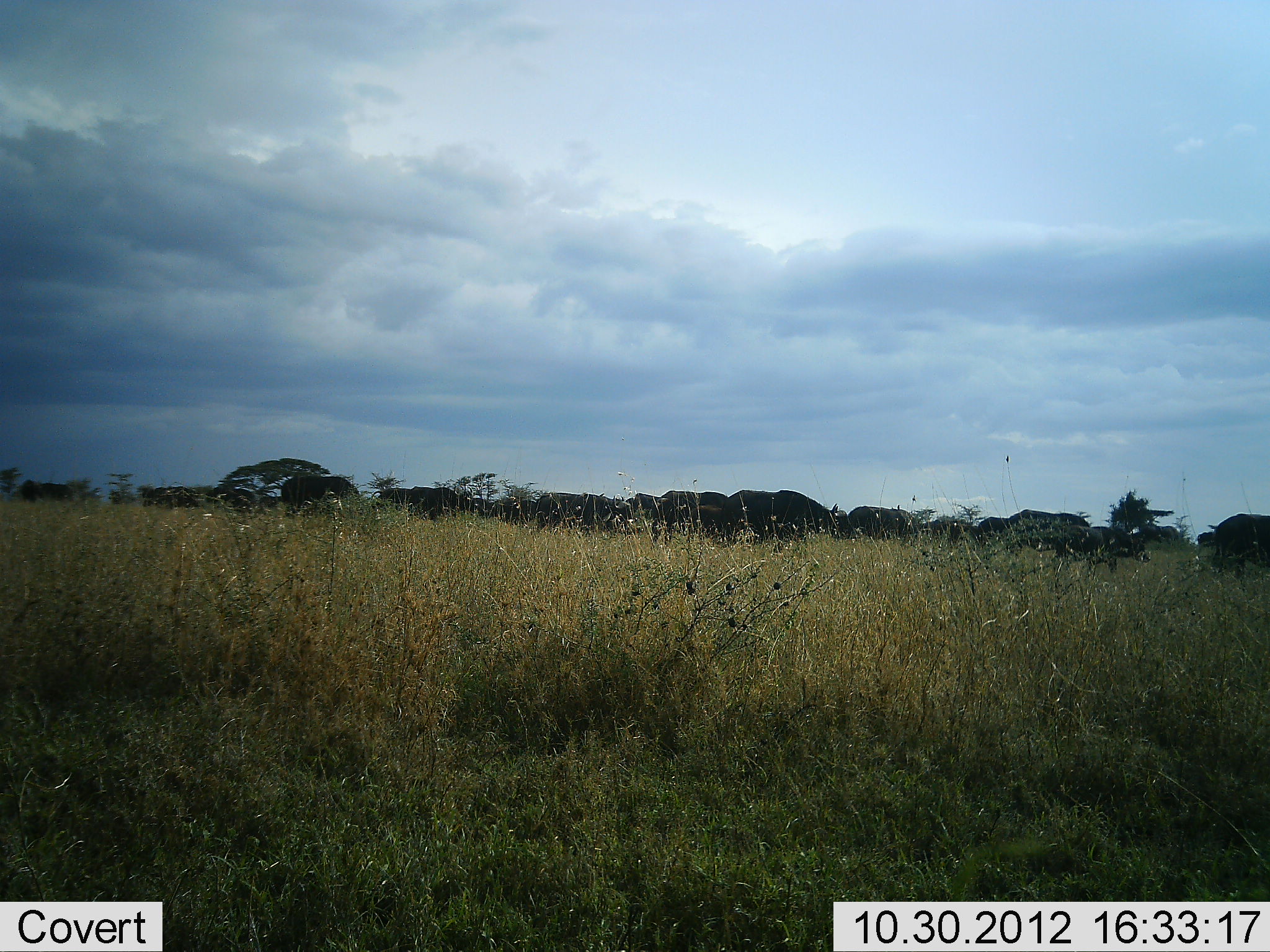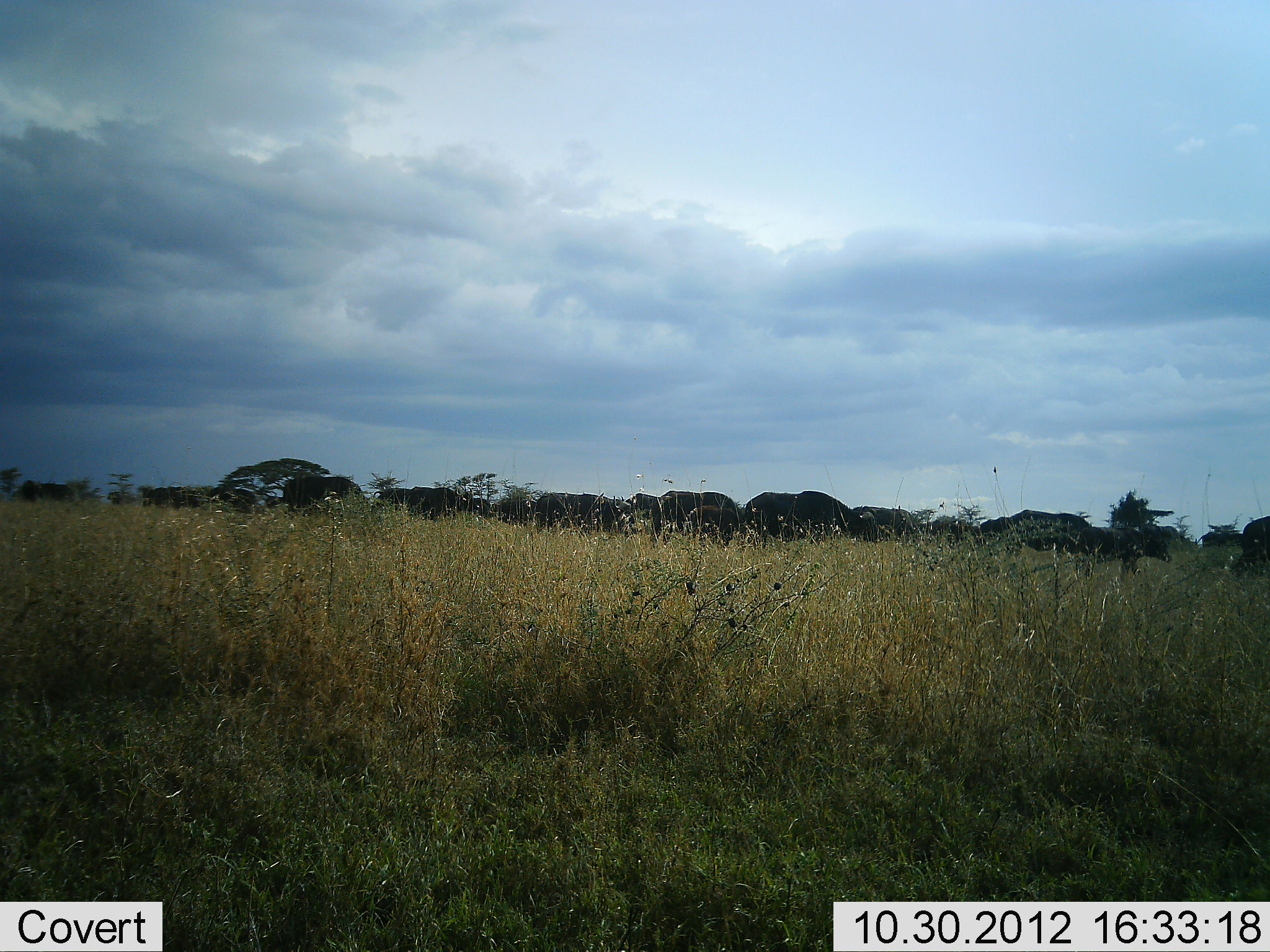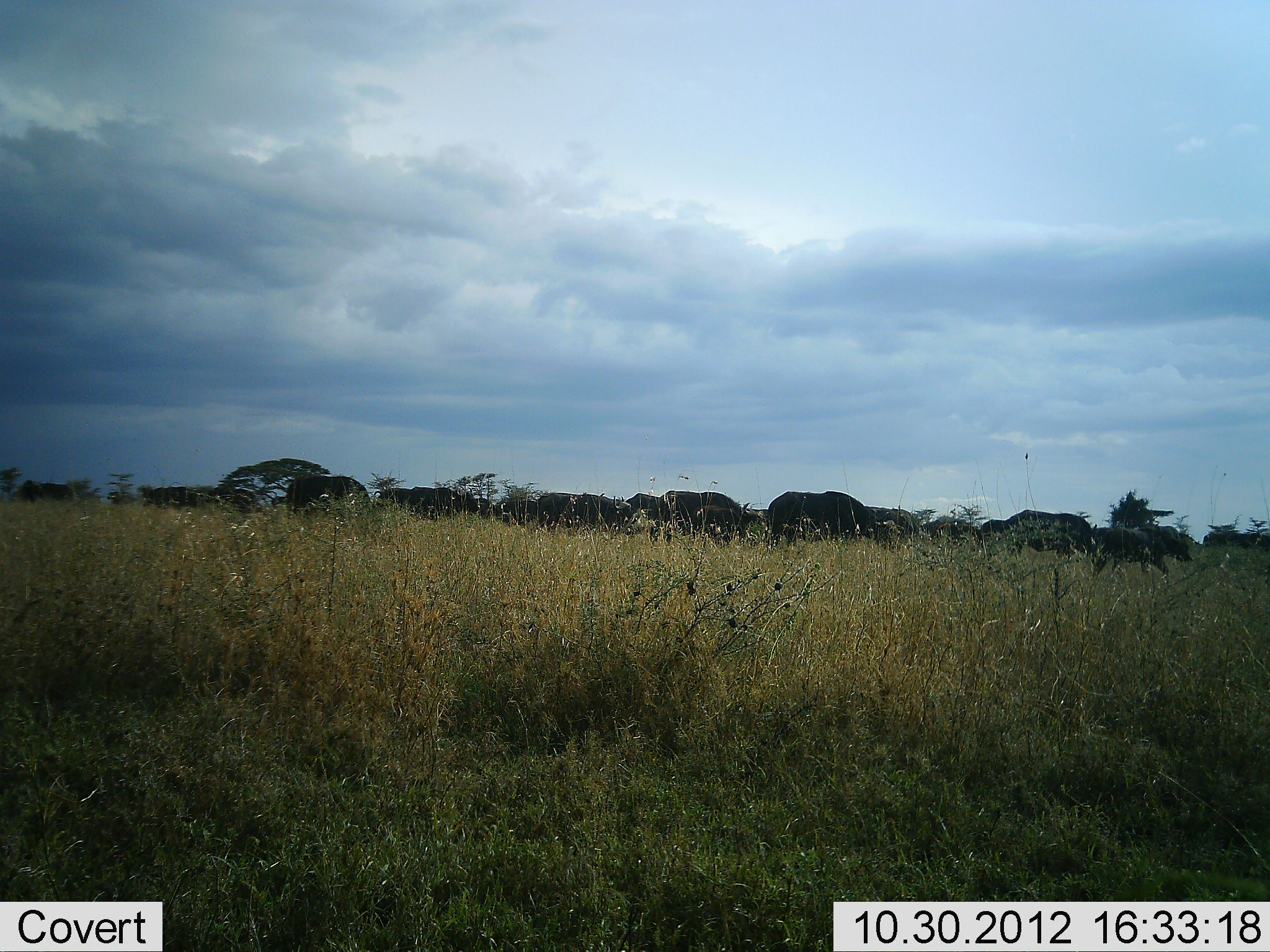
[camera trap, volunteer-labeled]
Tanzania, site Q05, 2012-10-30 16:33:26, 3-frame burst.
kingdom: Animalia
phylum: Chordata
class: Mammalia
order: Artiodactyla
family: Bovidae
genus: Connochaetes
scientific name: Connochaetes taurinus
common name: blue wildebeest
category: wildebeest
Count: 11-50.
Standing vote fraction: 50%.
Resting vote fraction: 0%.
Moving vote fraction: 70%.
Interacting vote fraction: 0%.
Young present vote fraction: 20%.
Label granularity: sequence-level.